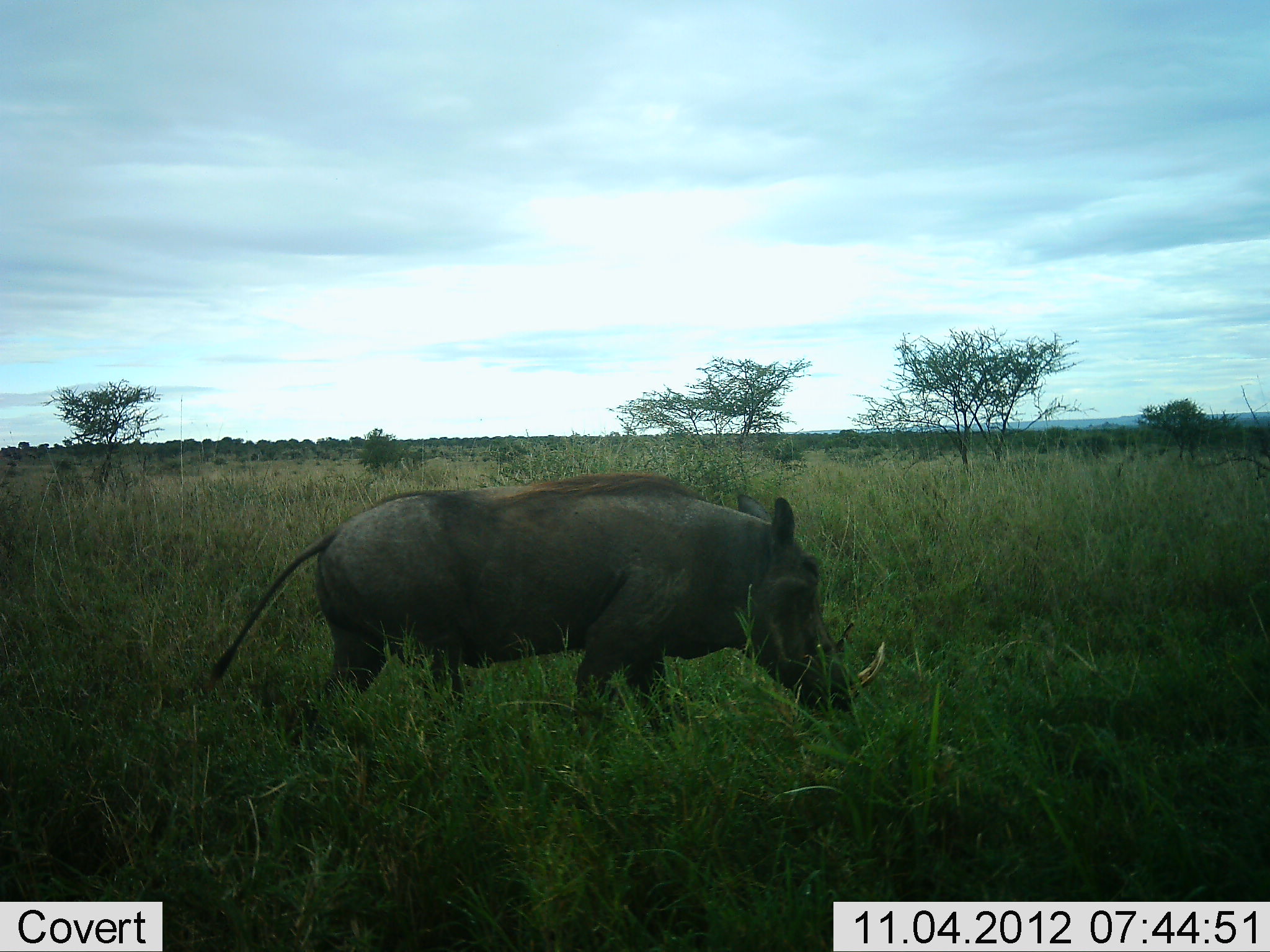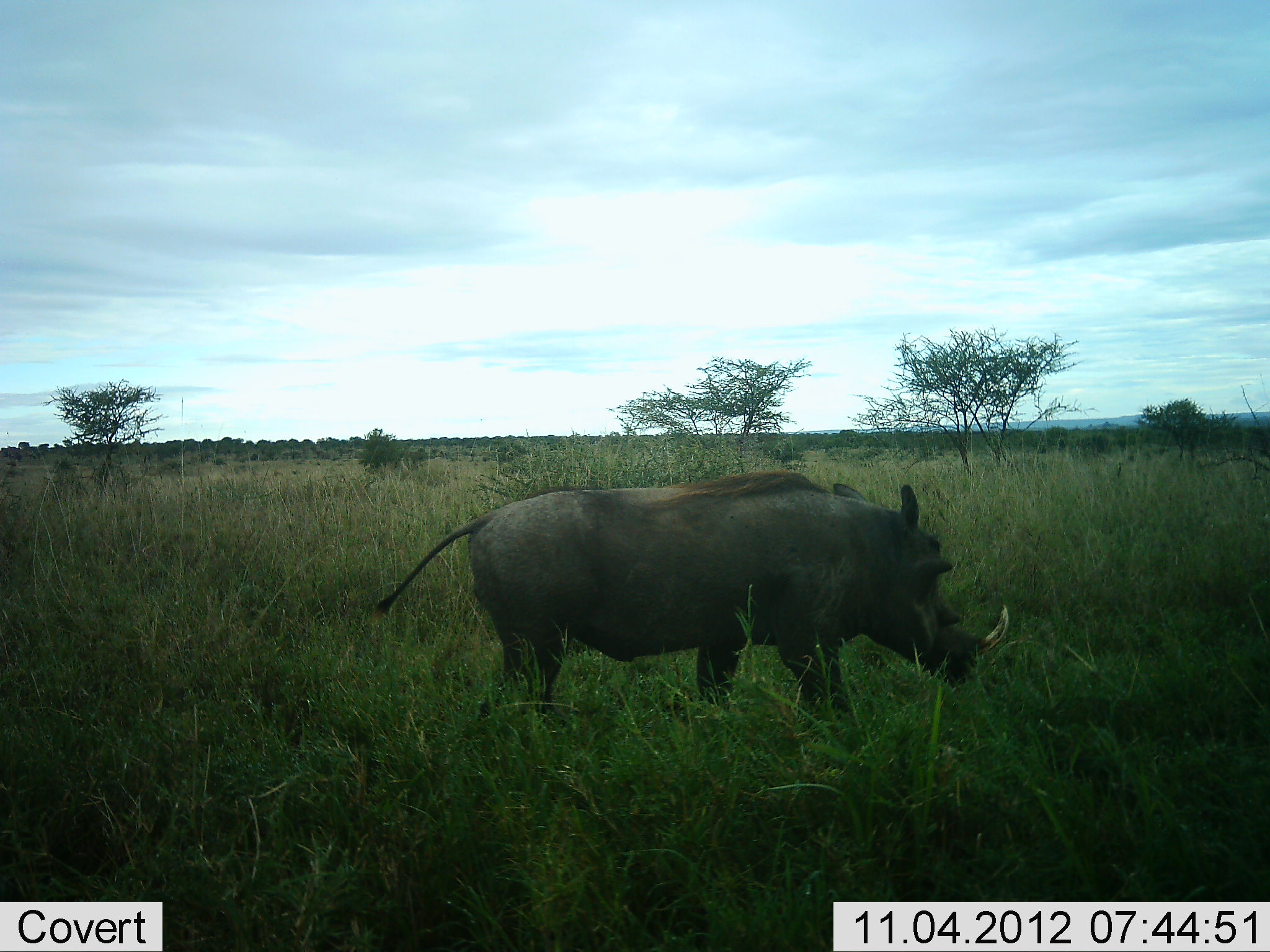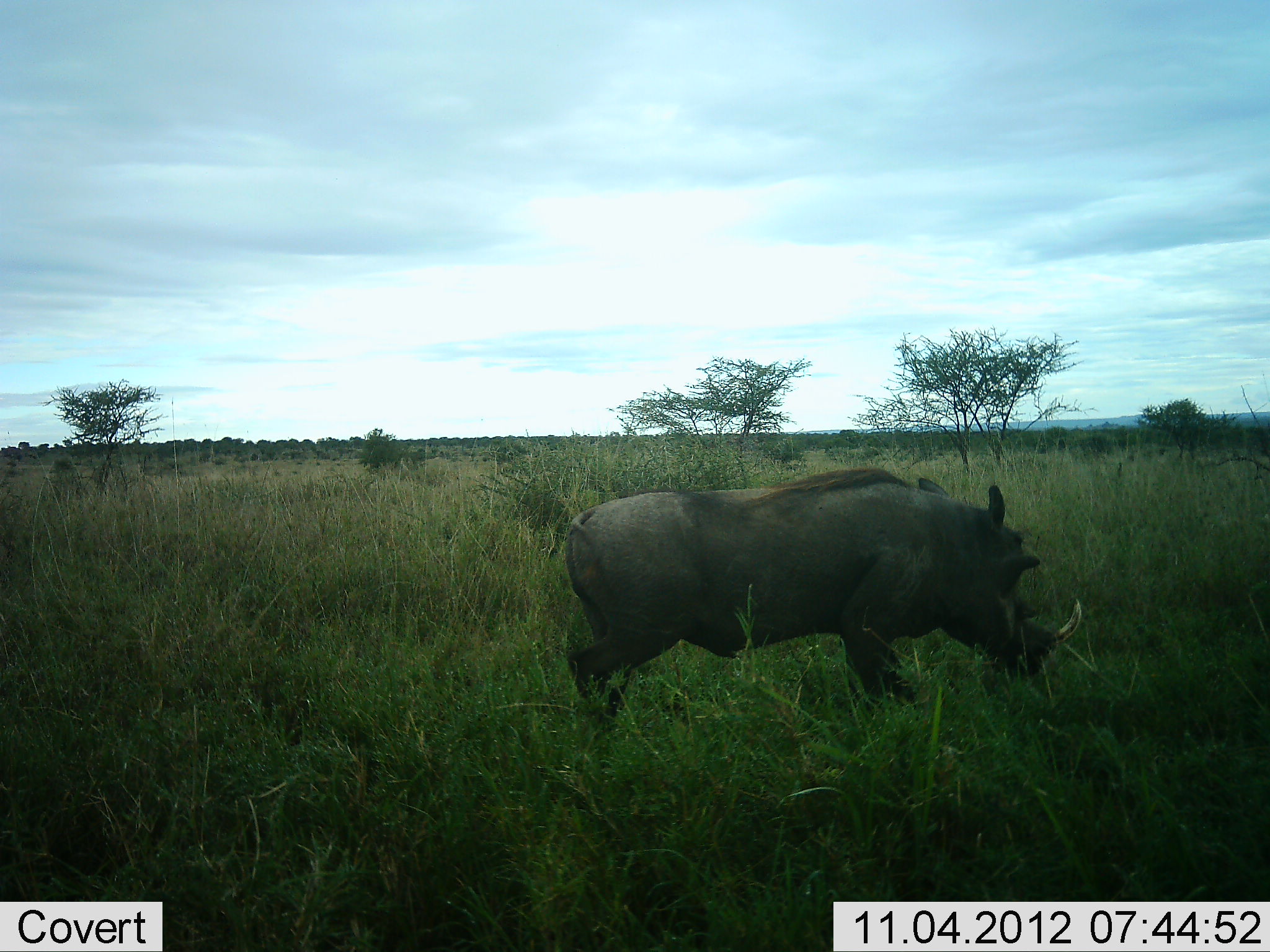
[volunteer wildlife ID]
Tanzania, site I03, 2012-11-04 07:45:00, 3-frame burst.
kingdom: Animalia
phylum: Chordata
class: Mammalia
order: Artiodactyla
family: Suidae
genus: Phacochoerus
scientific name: Phacochoerus africanus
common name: warthog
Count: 1.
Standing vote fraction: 20%.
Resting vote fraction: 0%.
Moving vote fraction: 80%.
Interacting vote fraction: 0%.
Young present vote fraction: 0%.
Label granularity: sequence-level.